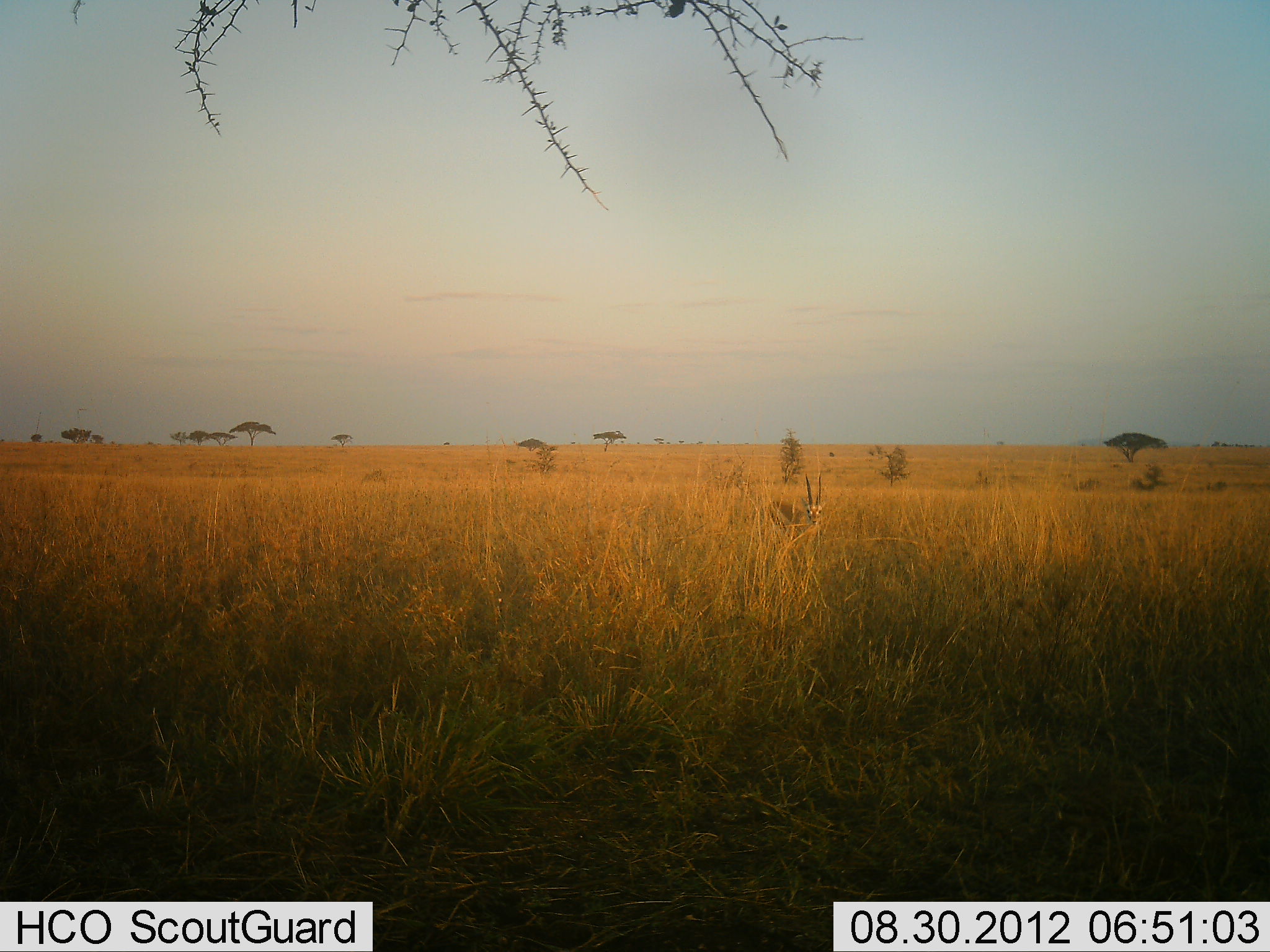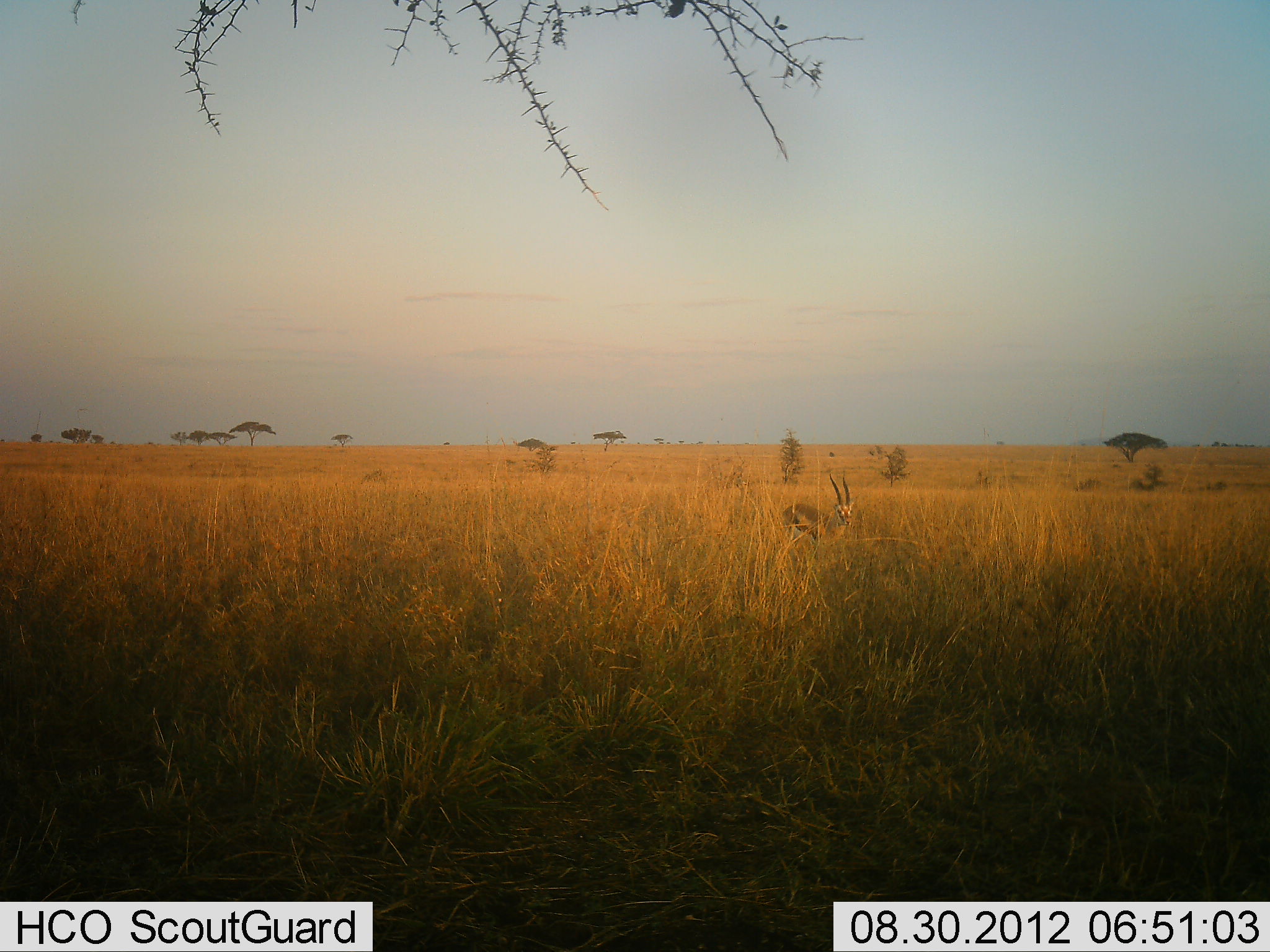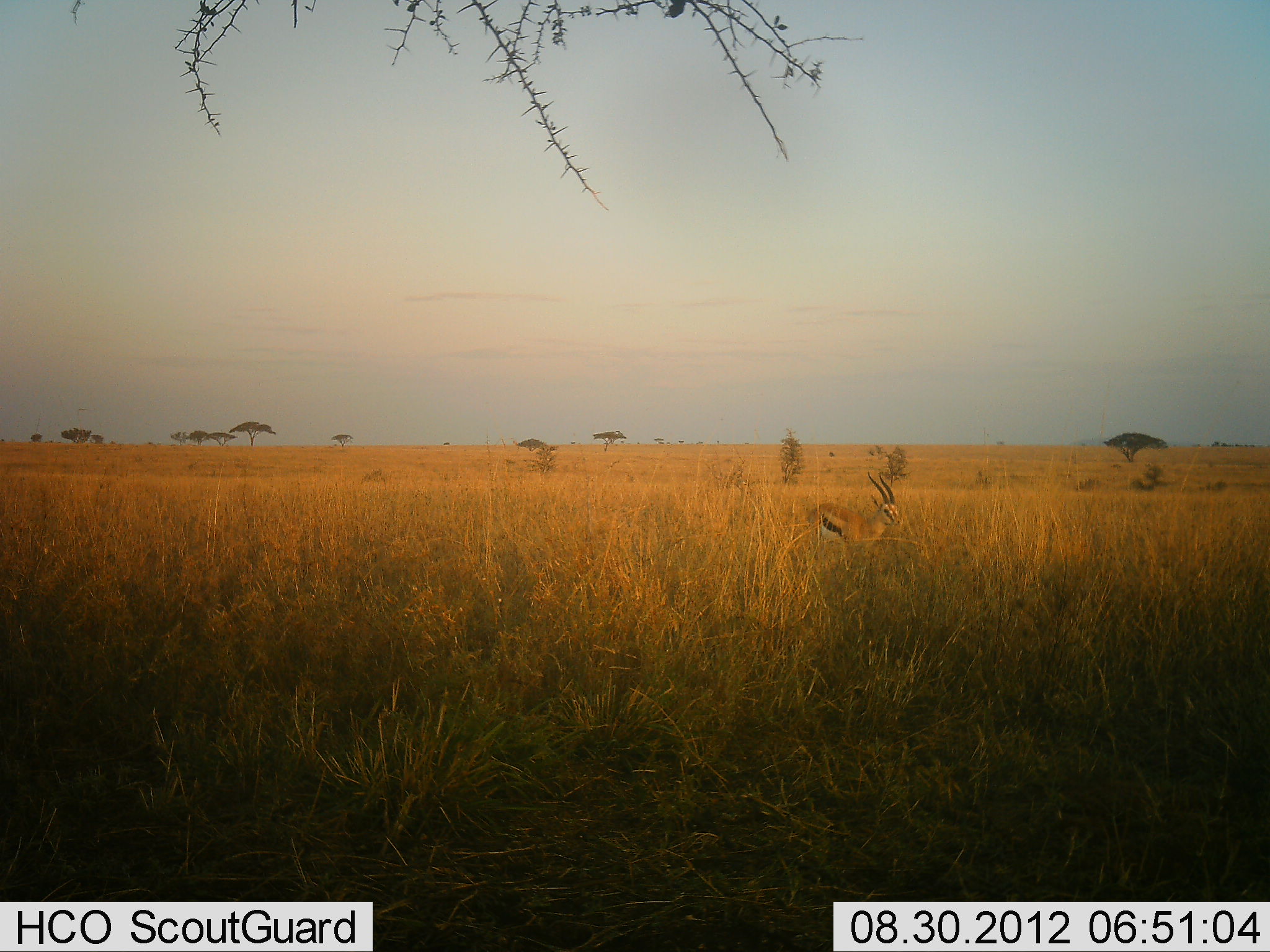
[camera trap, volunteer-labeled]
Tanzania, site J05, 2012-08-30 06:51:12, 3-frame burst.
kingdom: Animalia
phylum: Chordata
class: Mammalia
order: Artiodactyla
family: Bovidae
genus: Eudorcas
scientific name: Eudorcas thomsonii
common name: thomson's gazelle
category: gazellethomsons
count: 1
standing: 0%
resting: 0%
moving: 100%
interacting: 0%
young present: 0%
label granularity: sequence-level